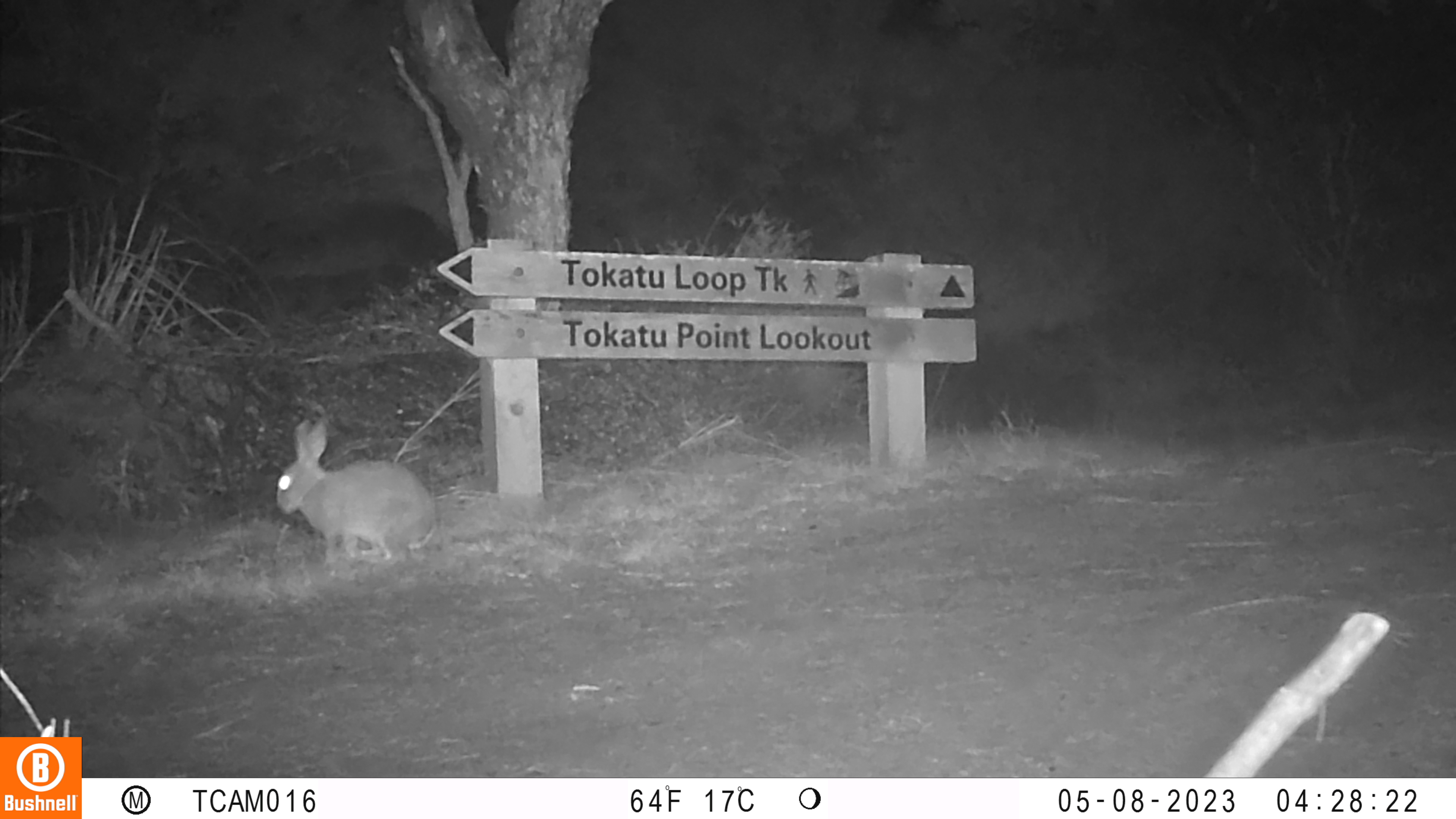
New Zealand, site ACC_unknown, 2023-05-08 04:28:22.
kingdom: Animalia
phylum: Chordata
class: Mammalia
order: Lagomorpha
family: Leporidae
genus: Oryctolagus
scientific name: Oryctolagus cuniculus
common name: european rabbit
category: rabbit